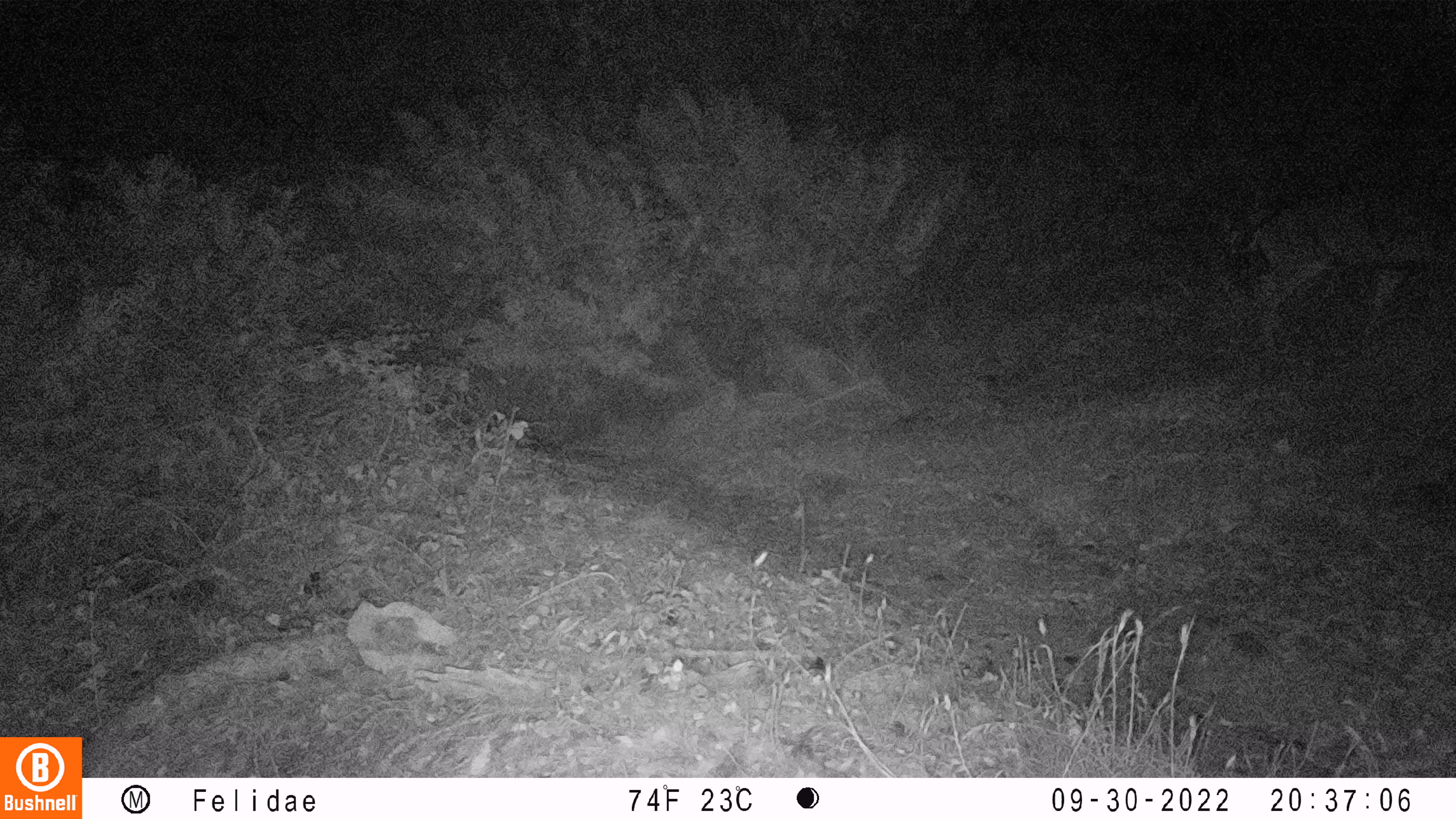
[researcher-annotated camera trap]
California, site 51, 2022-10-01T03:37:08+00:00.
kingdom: Animalia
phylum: Chordata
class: Mammalia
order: Artiodactyla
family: Cervidae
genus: Odocoileus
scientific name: Odocoileus hemionus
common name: mule deer